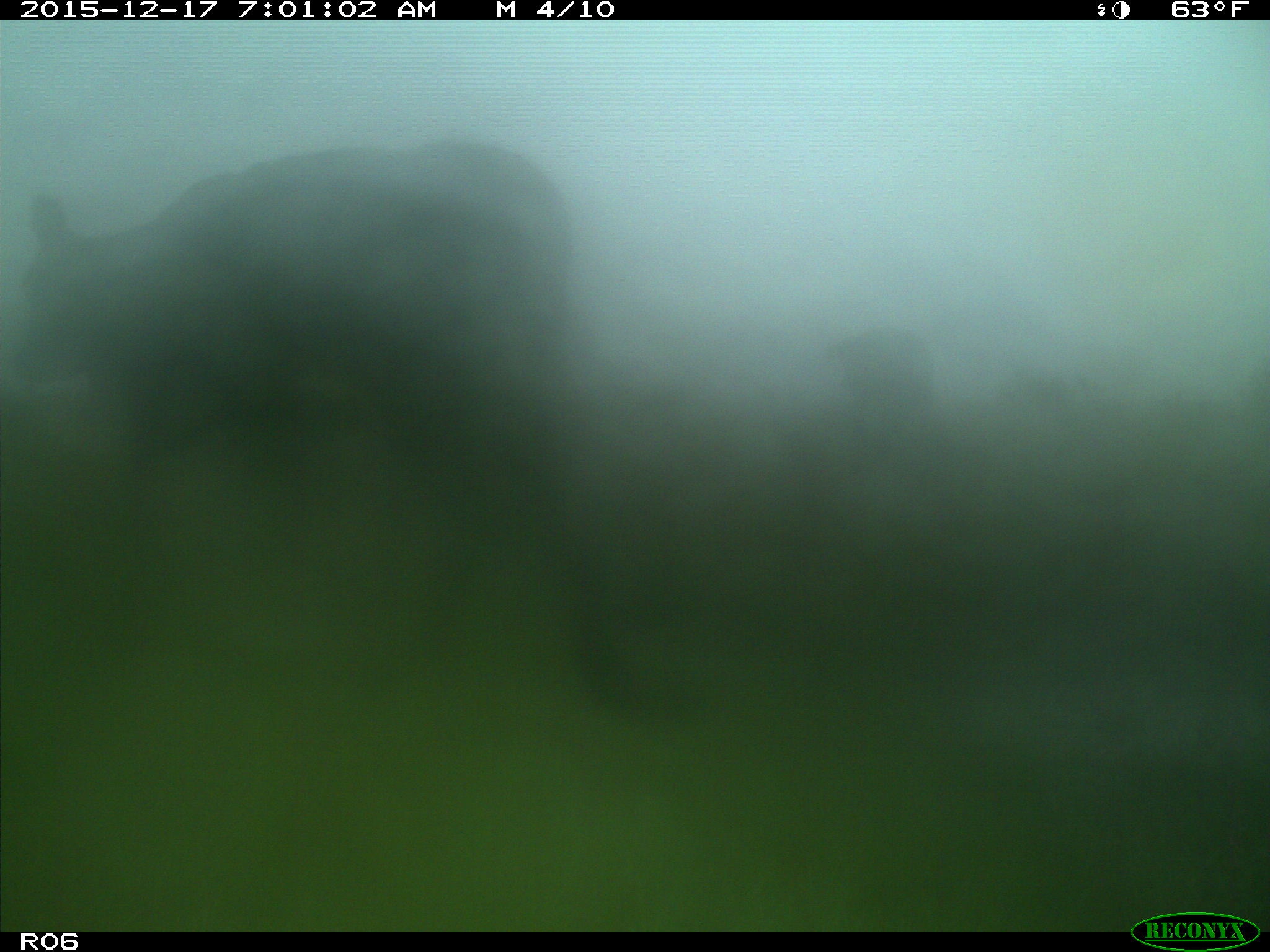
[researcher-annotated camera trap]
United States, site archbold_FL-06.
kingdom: Animalia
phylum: Chordata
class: Mammalia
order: Artiodactyla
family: Bovidae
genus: Bos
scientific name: Bos taurus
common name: domestic cow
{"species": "Bos taurus (domestic cow)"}